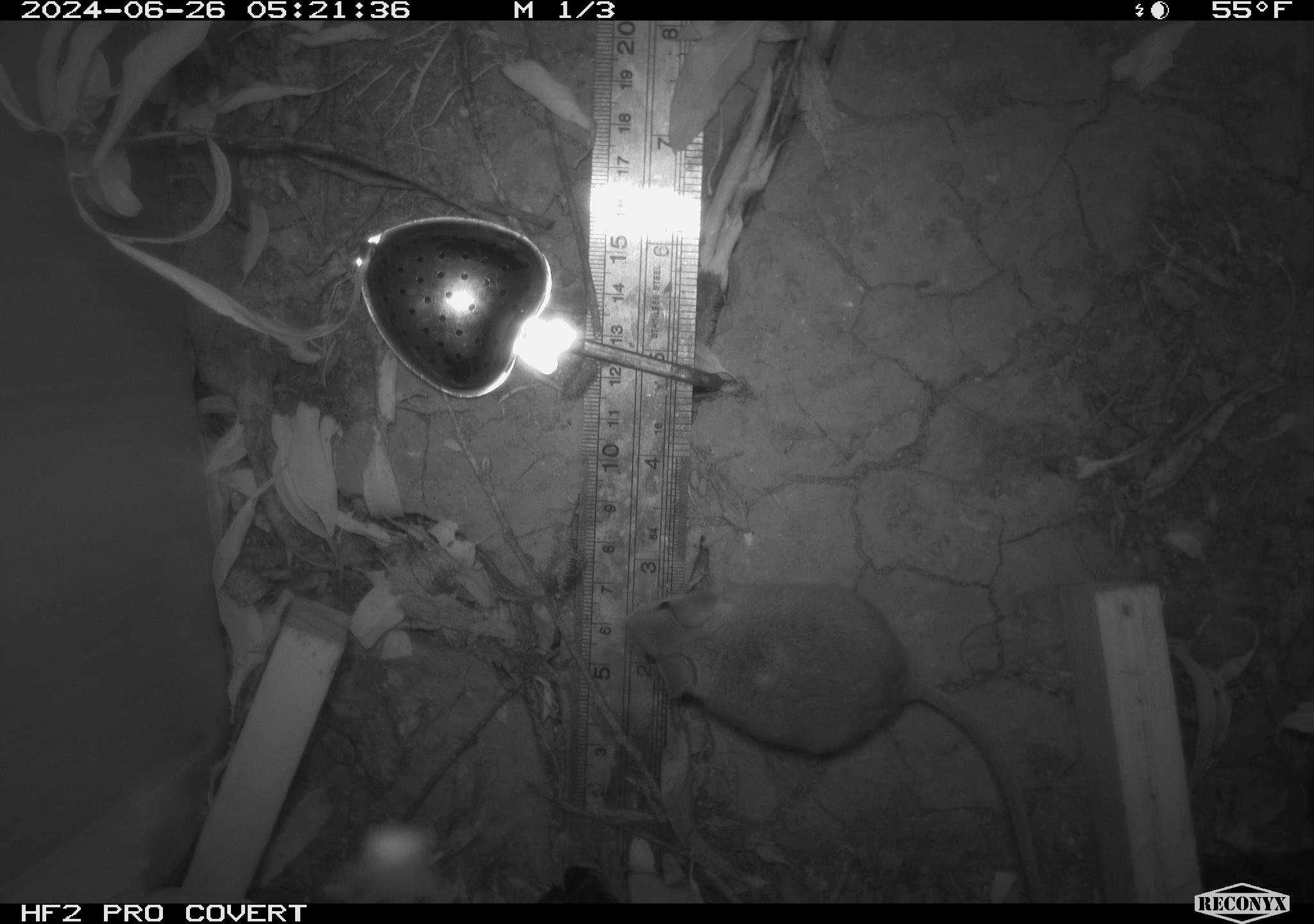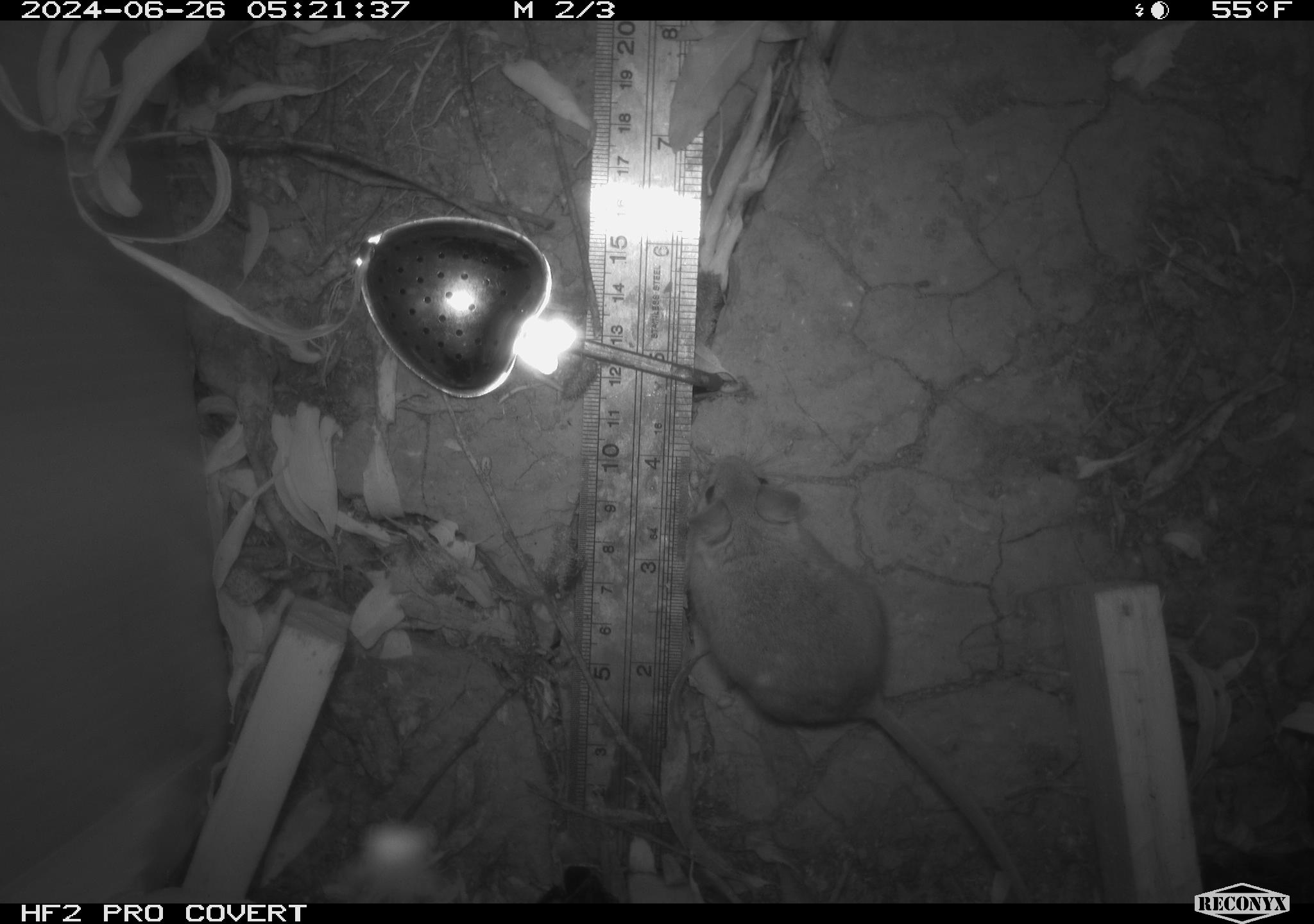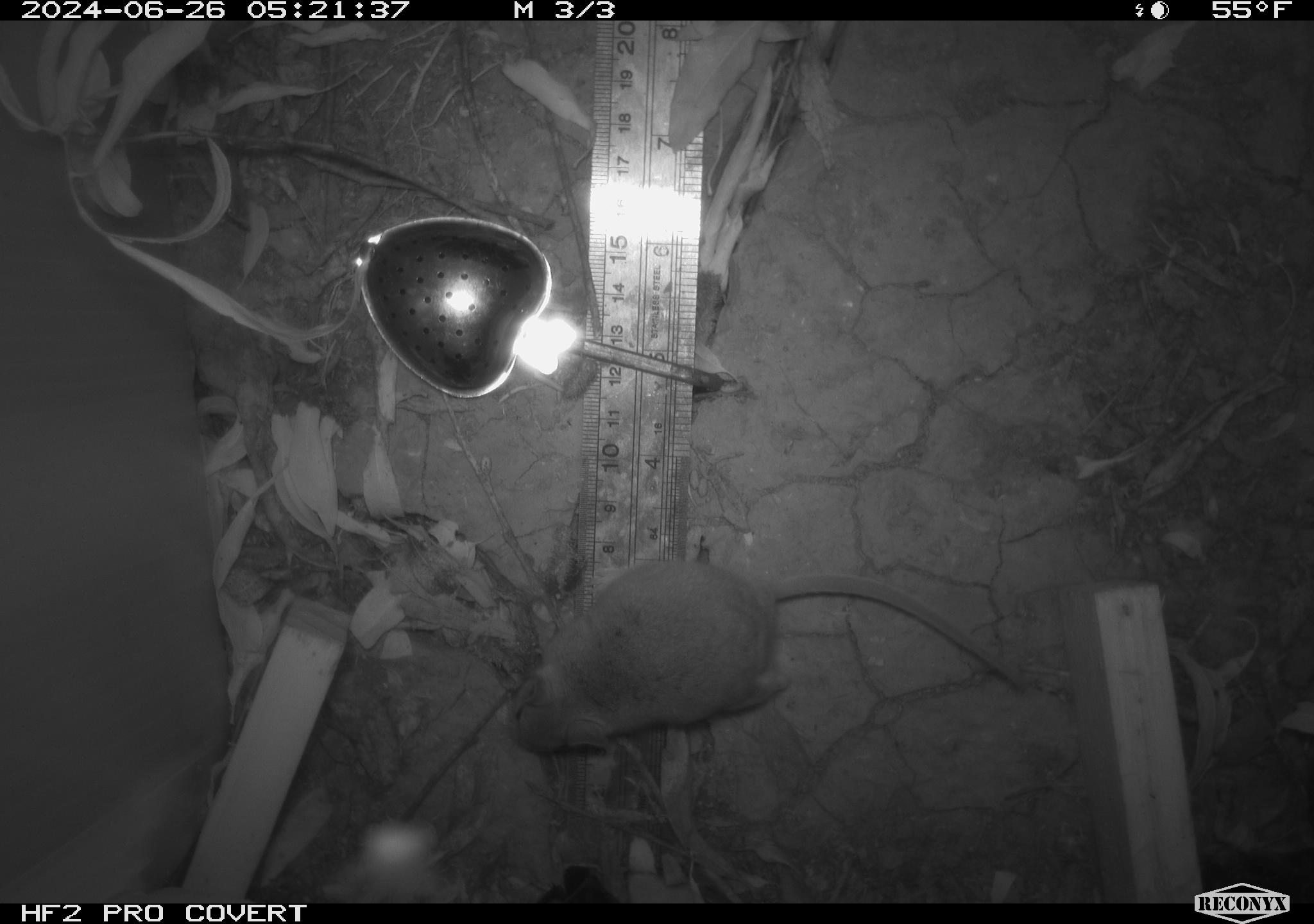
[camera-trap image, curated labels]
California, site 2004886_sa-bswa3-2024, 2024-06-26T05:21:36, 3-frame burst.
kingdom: Animalia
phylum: Chordata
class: Mammalia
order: Rodentia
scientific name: Rodentia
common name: mouse species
Mouse species (Rodentia).